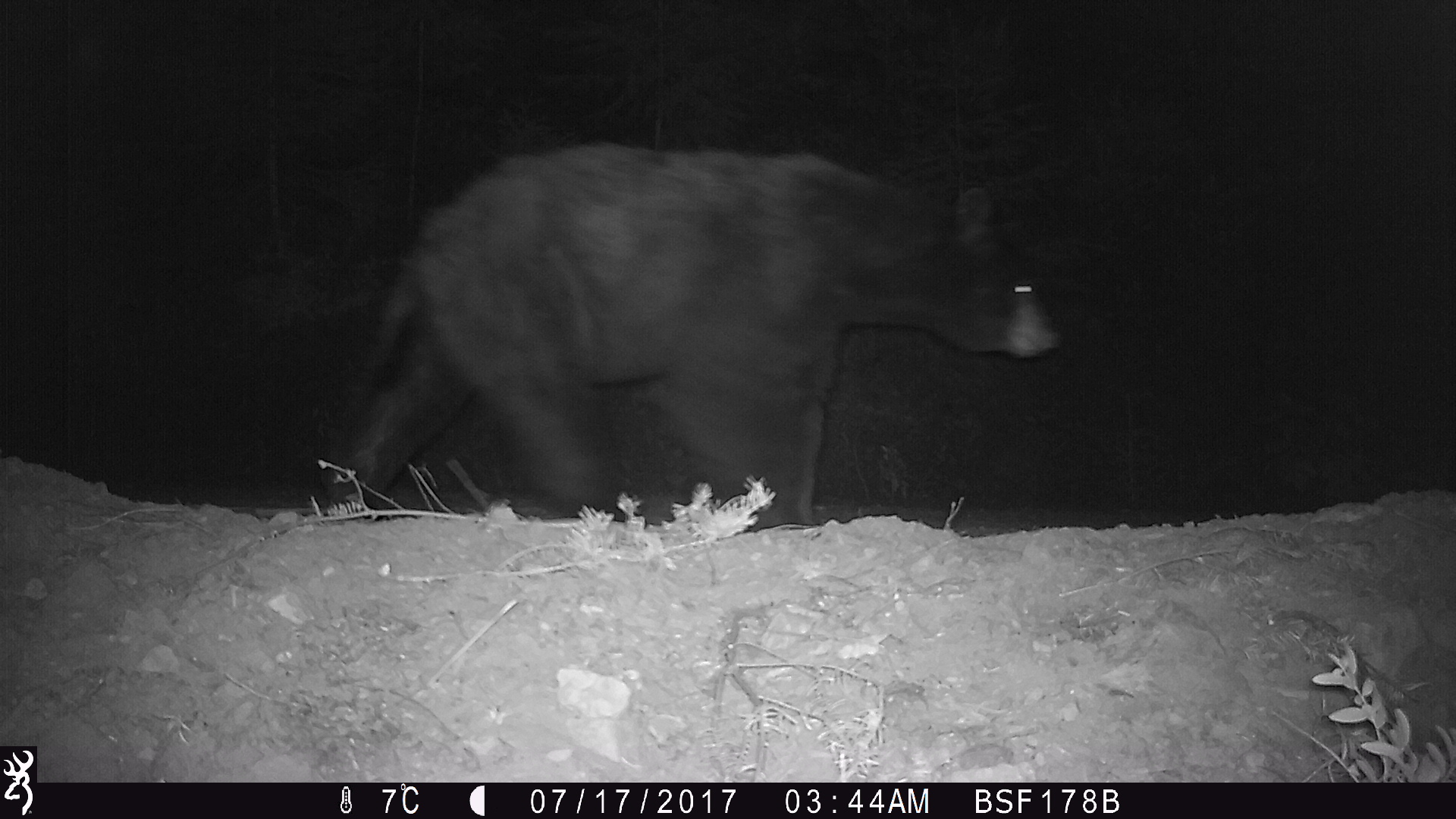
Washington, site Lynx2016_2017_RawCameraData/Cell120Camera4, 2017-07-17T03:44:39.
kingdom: Animalia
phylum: Chordata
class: Mammalia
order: Carnivora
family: Ursidae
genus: Ursus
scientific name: Ursus americanus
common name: american black bear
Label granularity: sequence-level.